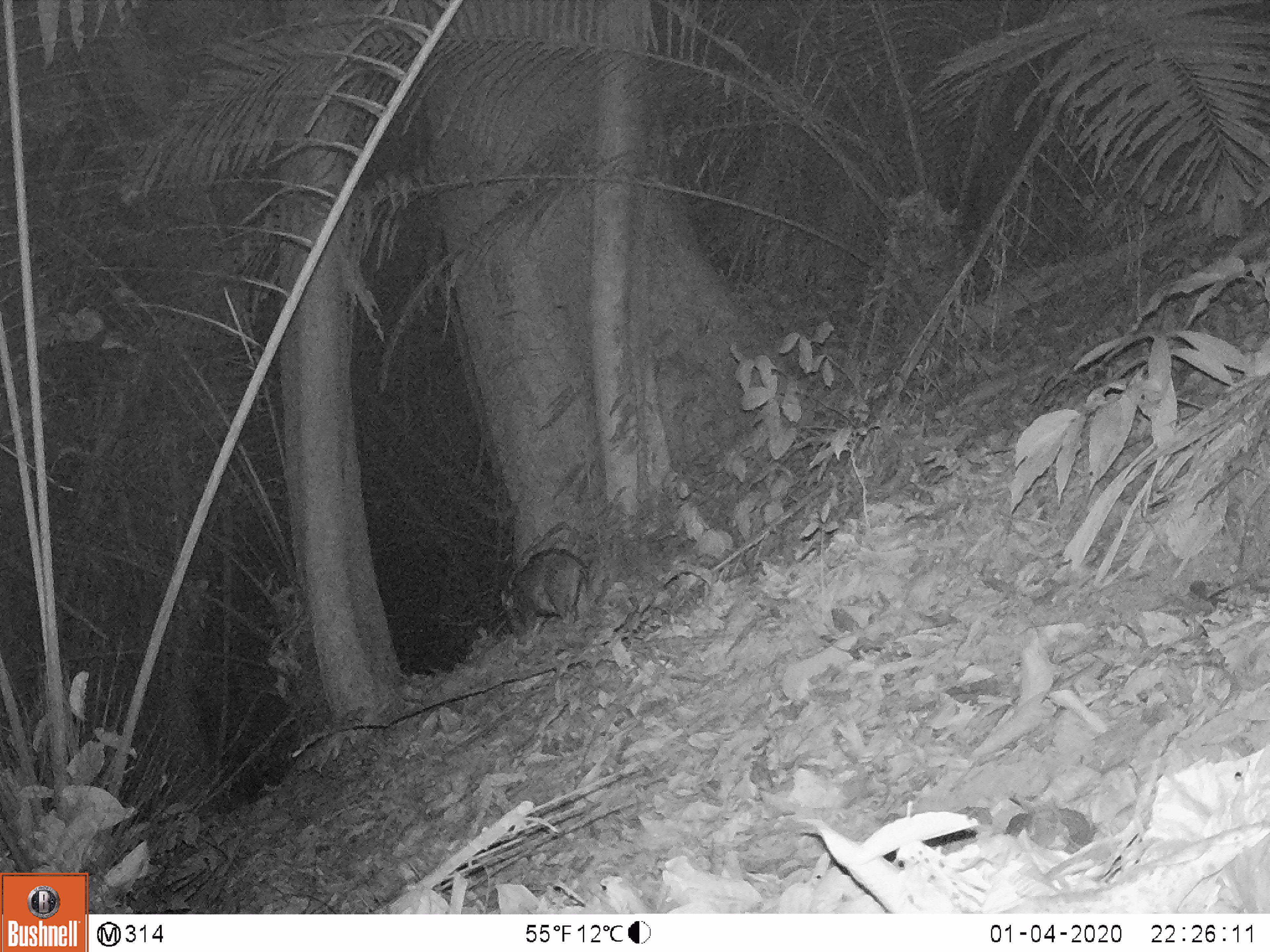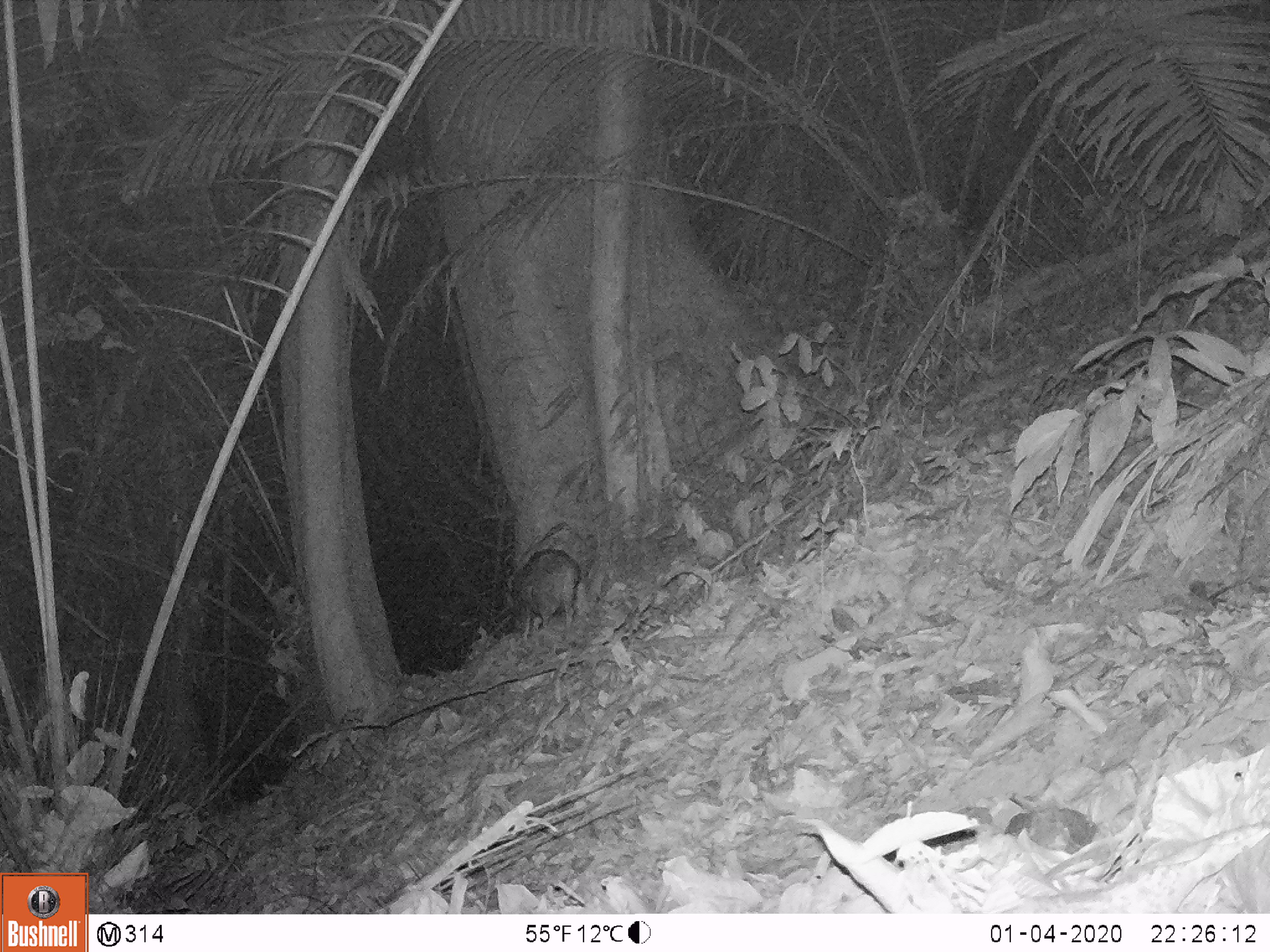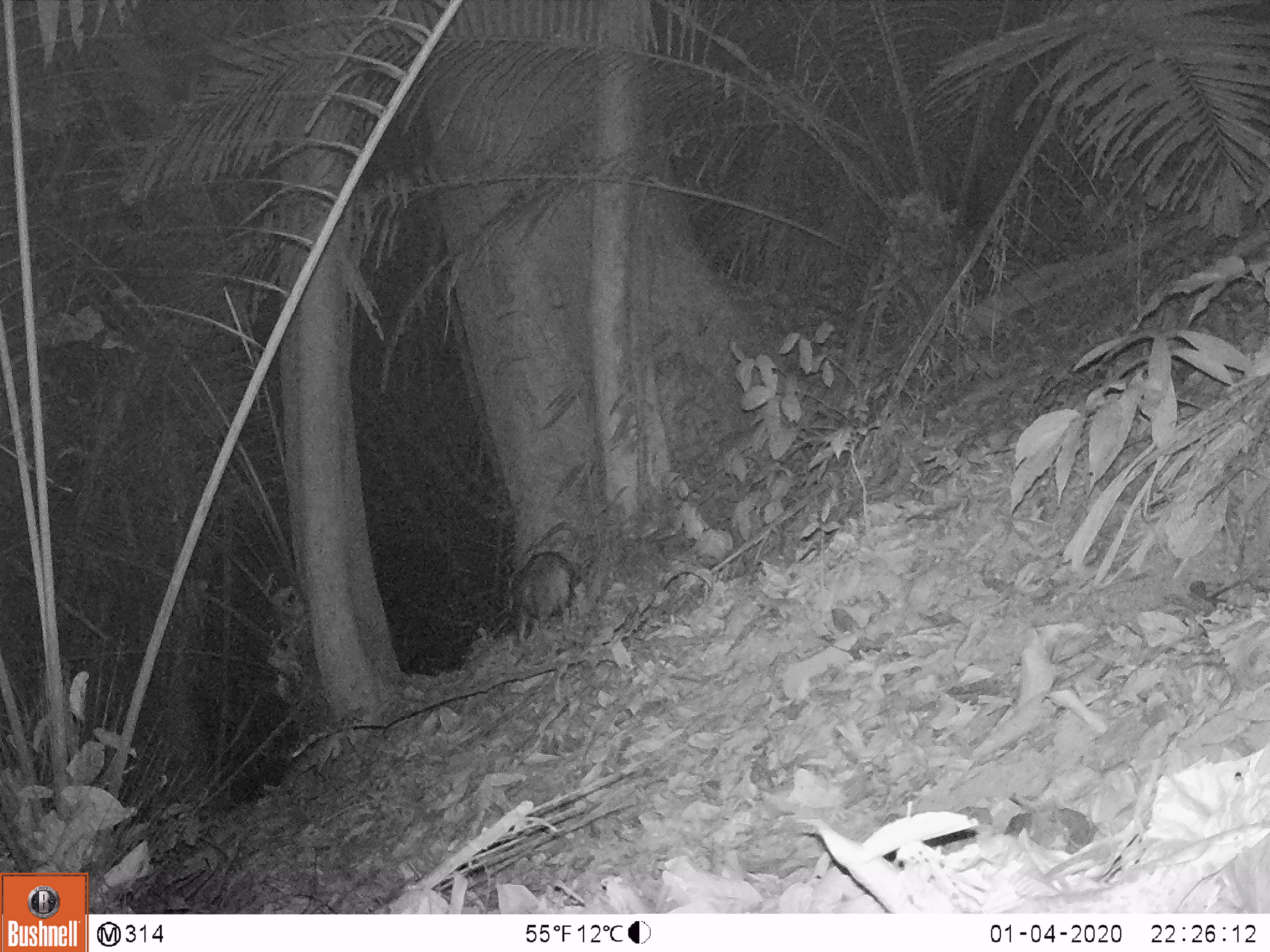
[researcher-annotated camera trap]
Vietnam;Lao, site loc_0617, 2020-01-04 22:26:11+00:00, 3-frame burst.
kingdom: Animalia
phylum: Chordata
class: Mammalia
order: Artiodactyla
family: Suidae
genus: Sus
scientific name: Sus scrofa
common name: eurasian wild pig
Eurasian wild pig (Sus scrofa). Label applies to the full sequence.